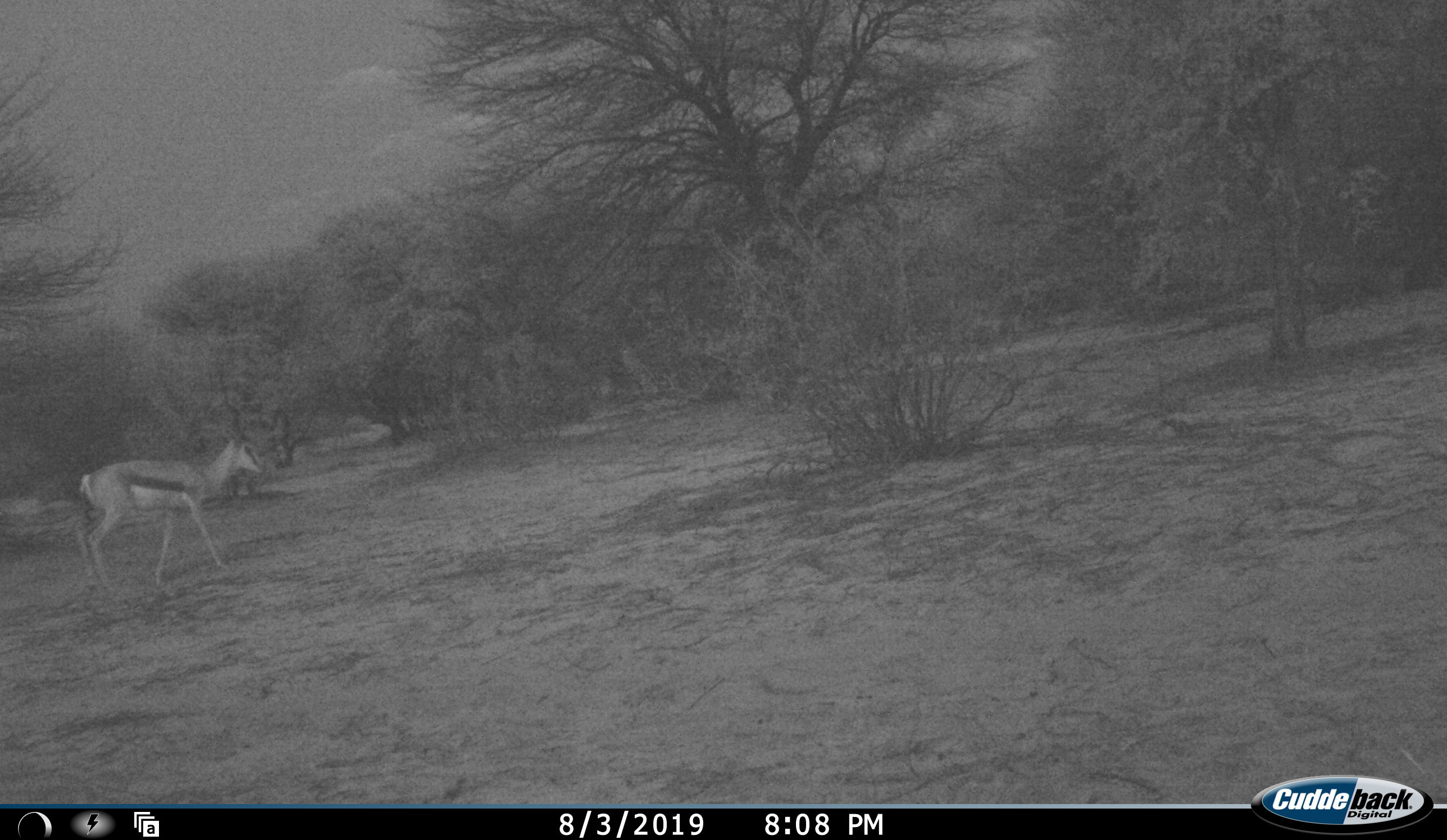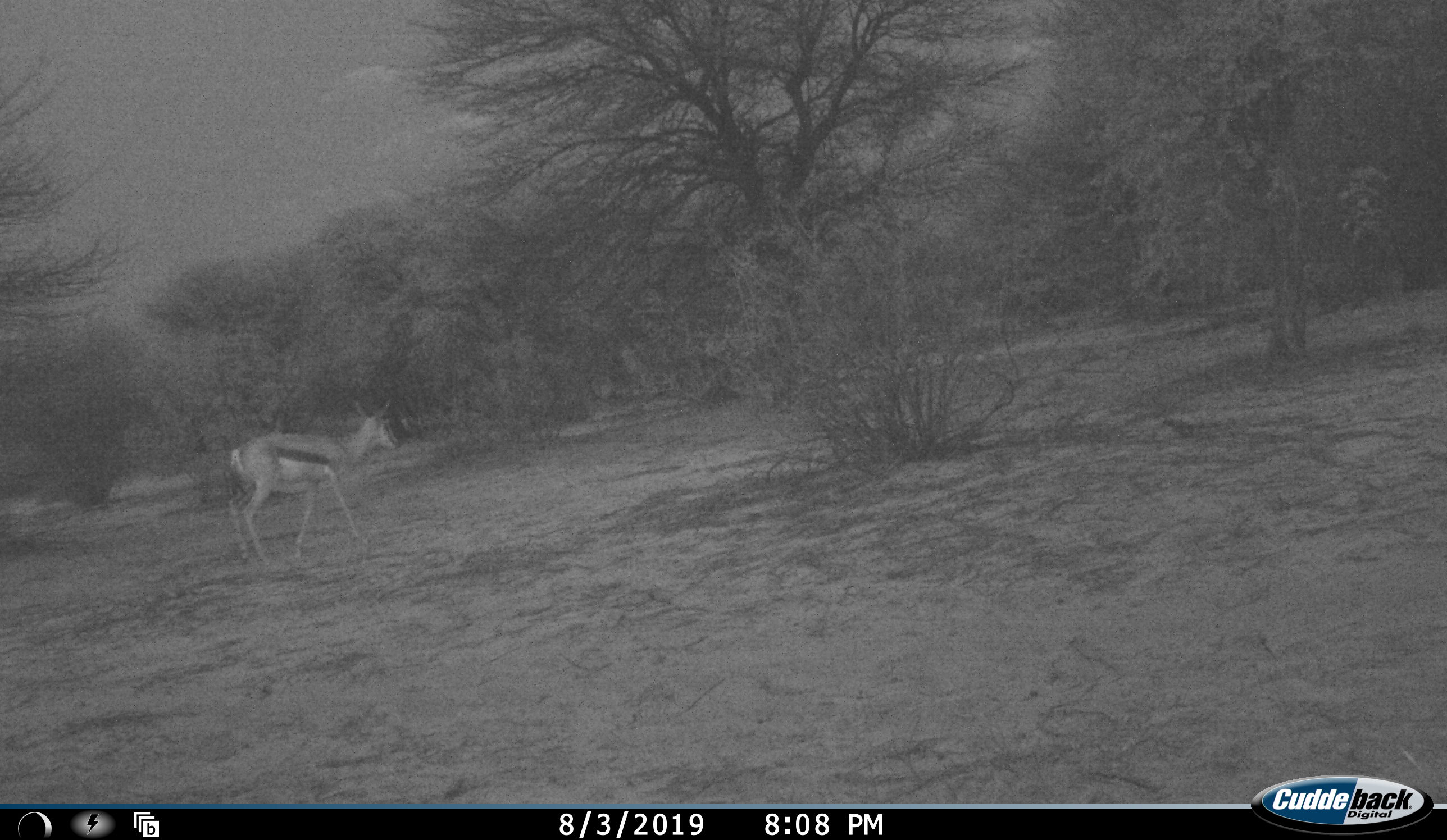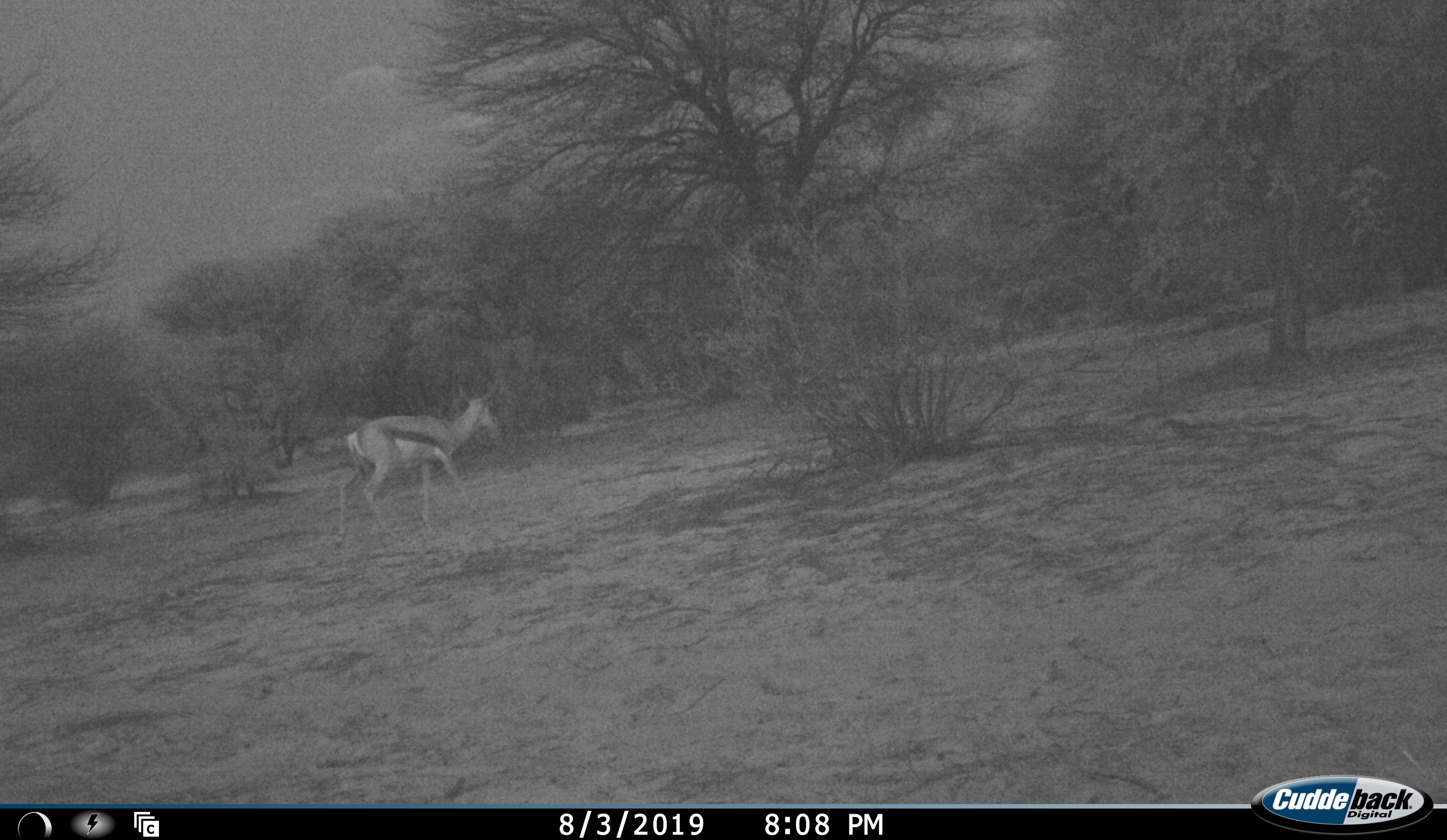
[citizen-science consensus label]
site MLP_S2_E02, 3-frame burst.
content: unidentified animal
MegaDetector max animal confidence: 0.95